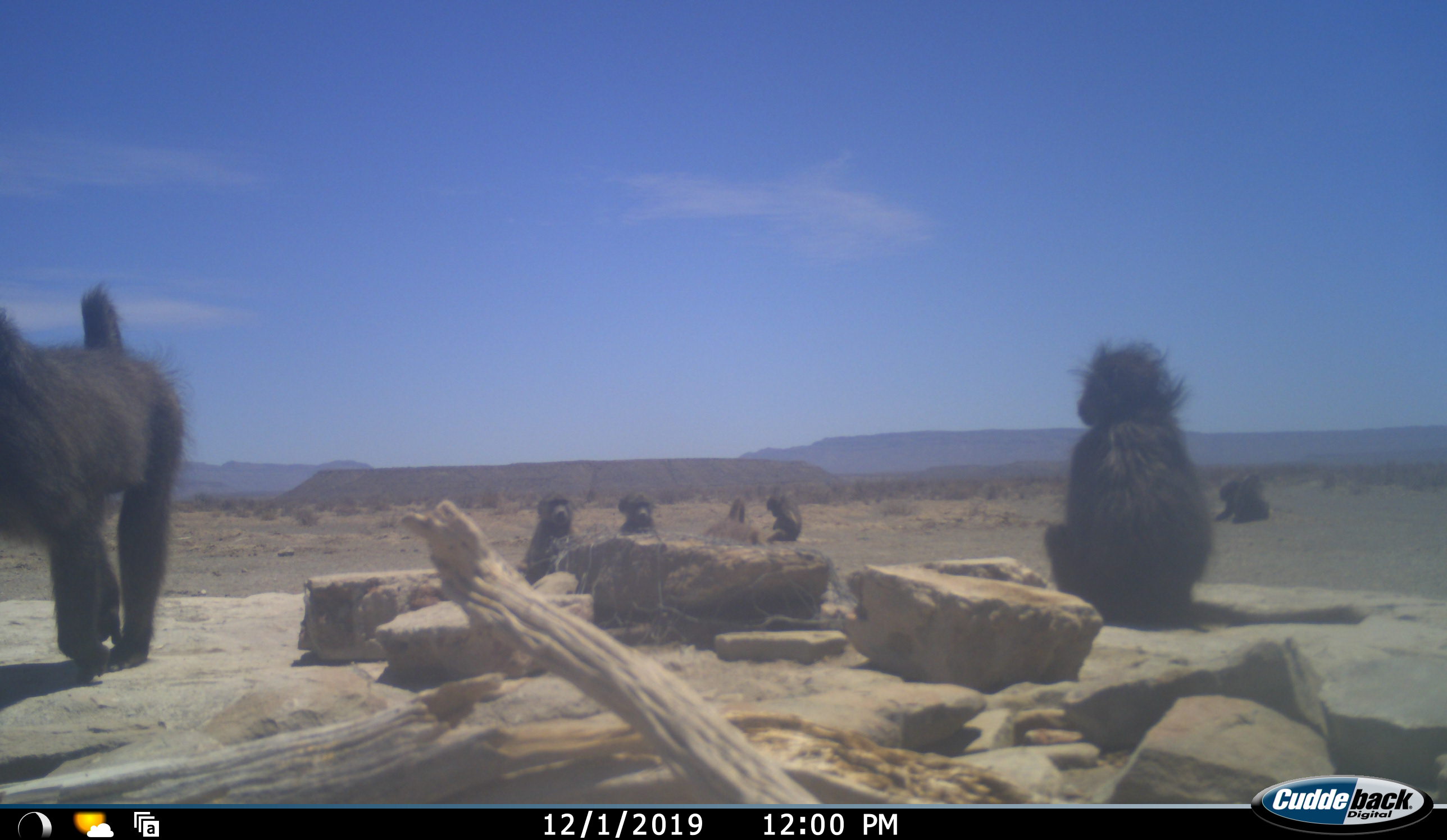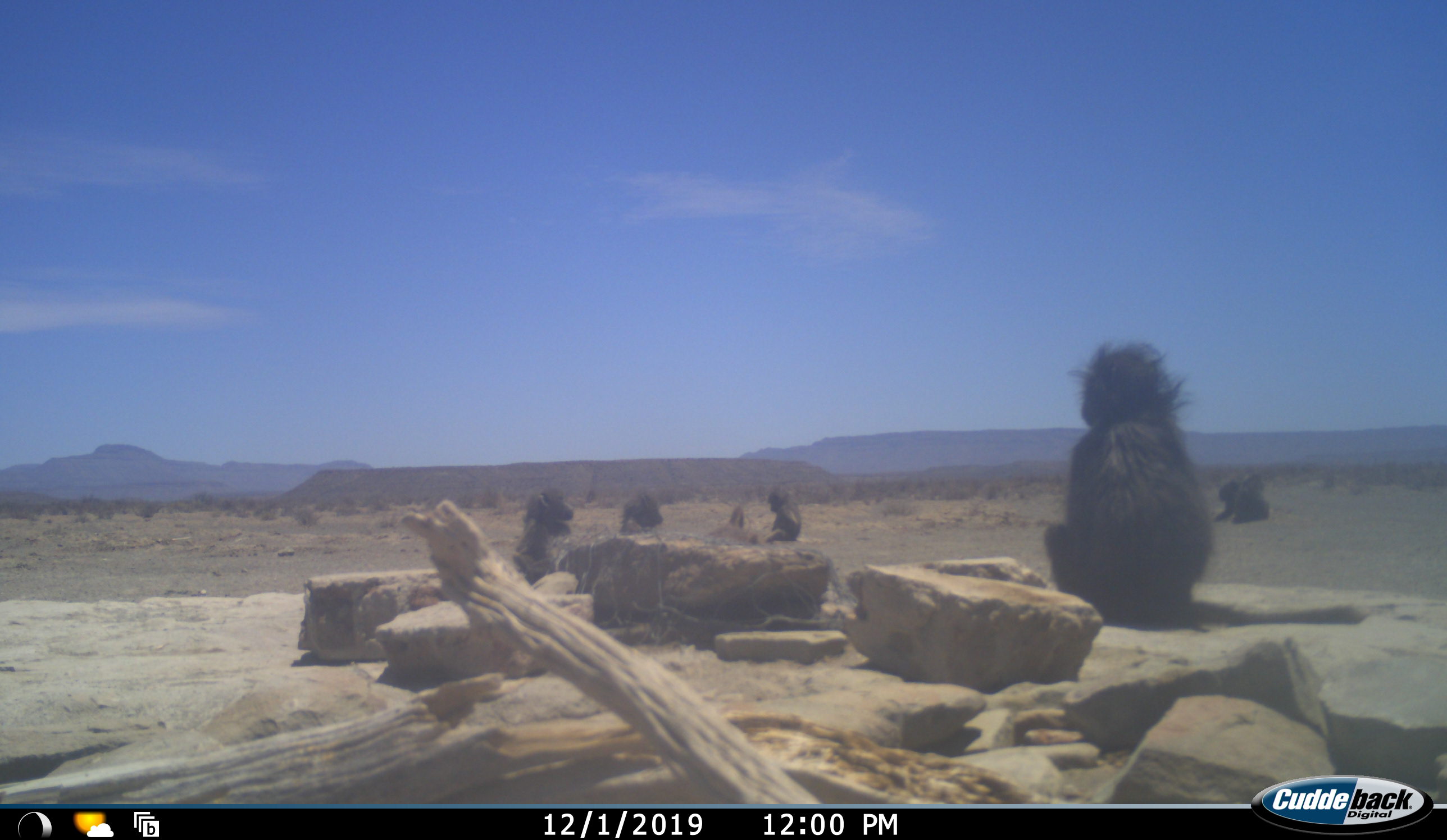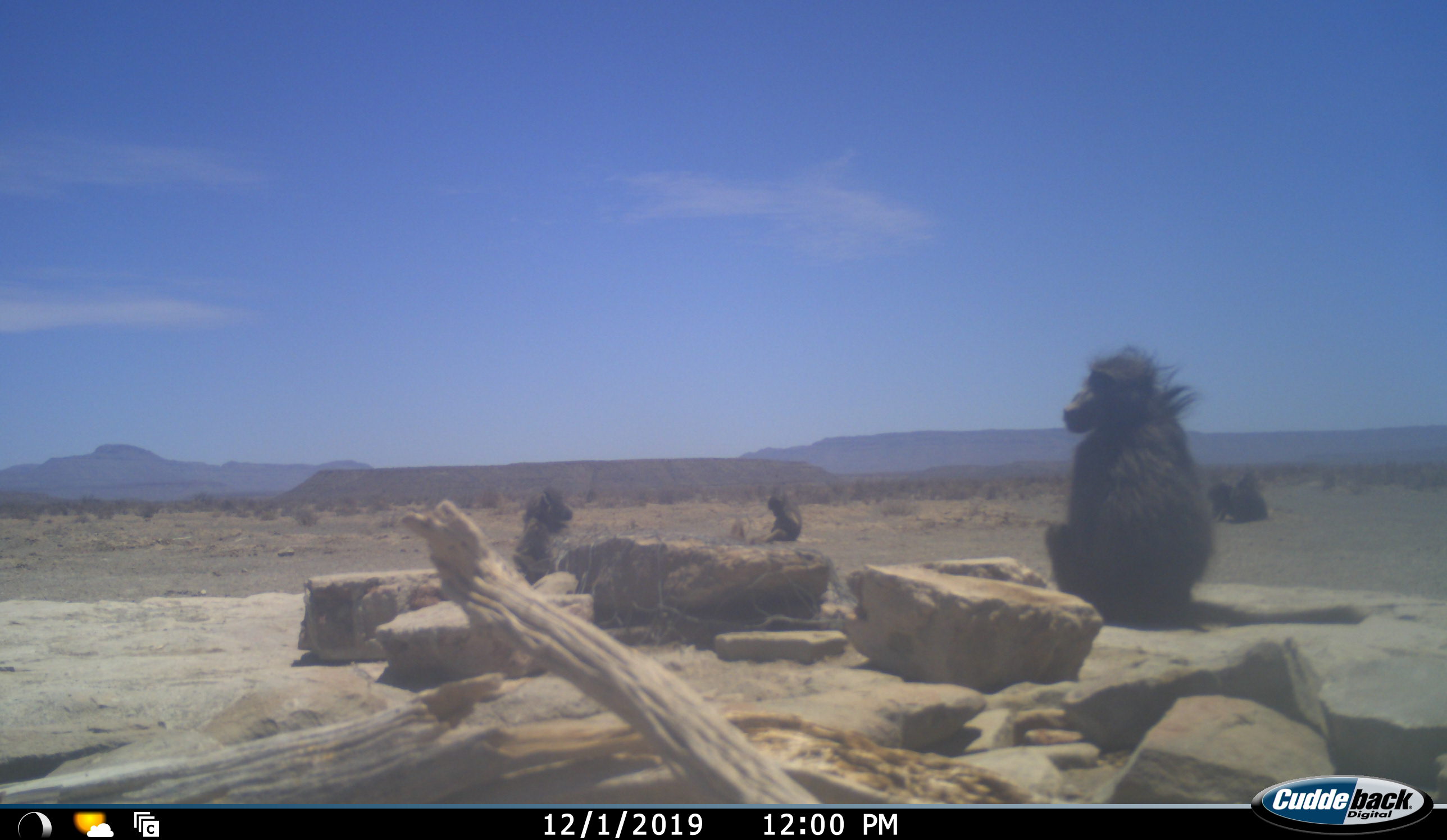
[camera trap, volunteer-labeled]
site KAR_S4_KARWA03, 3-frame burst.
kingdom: Animalia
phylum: Chordata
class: Mammalia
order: Primates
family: Cercopithecidae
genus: Papio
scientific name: Papio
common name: baboon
Baboon (Papio), count 7. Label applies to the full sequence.